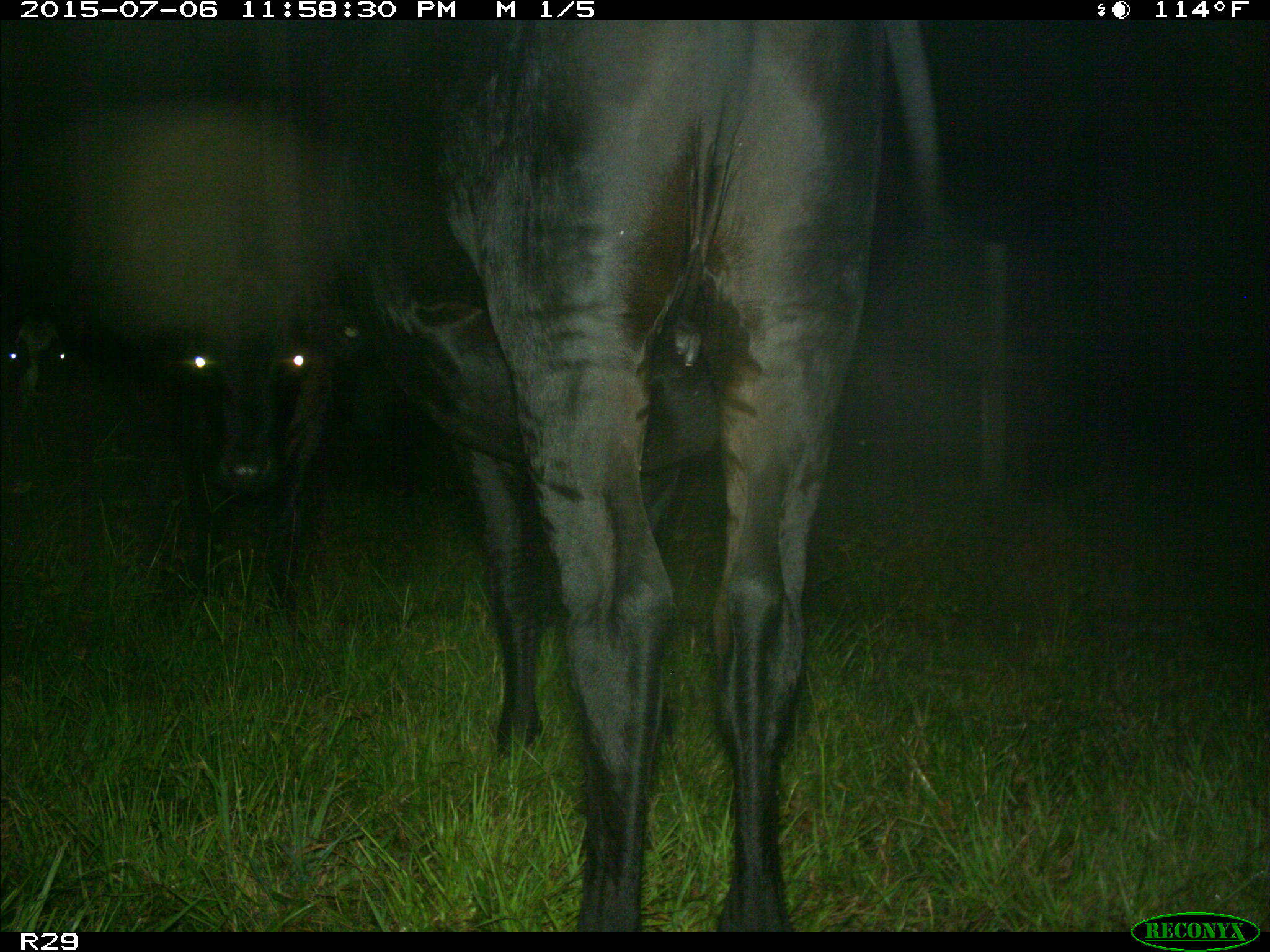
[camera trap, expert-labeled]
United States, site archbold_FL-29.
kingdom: Animalia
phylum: Chordata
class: Mammalia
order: Artiodactyla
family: Bovidae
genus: Bos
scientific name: Bos taurus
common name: domestic cow